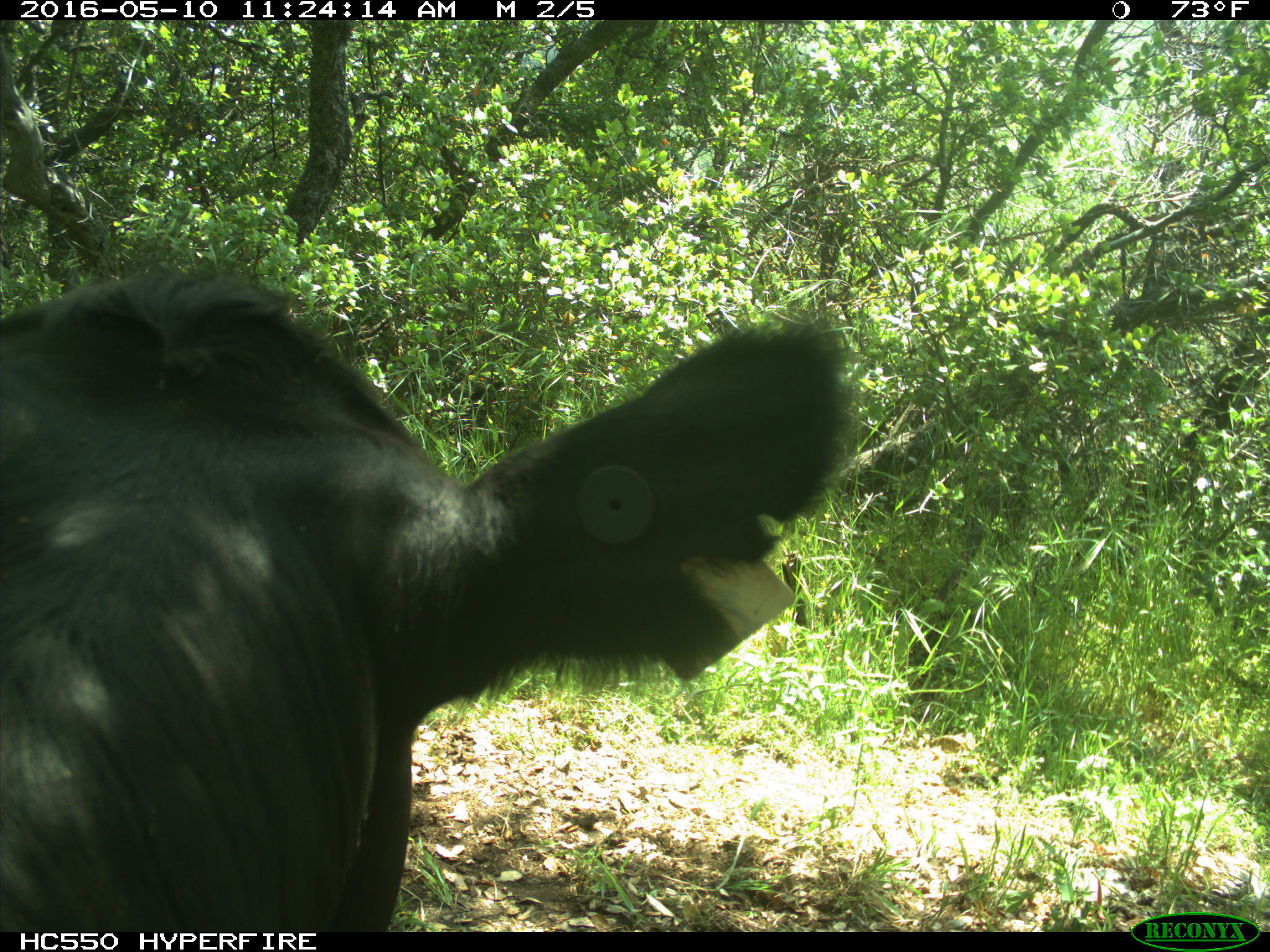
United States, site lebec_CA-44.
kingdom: Animalia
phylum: Chordata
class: Mammalia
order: Artiodactyla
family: Bovidae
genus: Bos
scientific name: Bos taurus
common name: domestic cow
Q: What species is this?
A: Bos taurus (domestic cow).